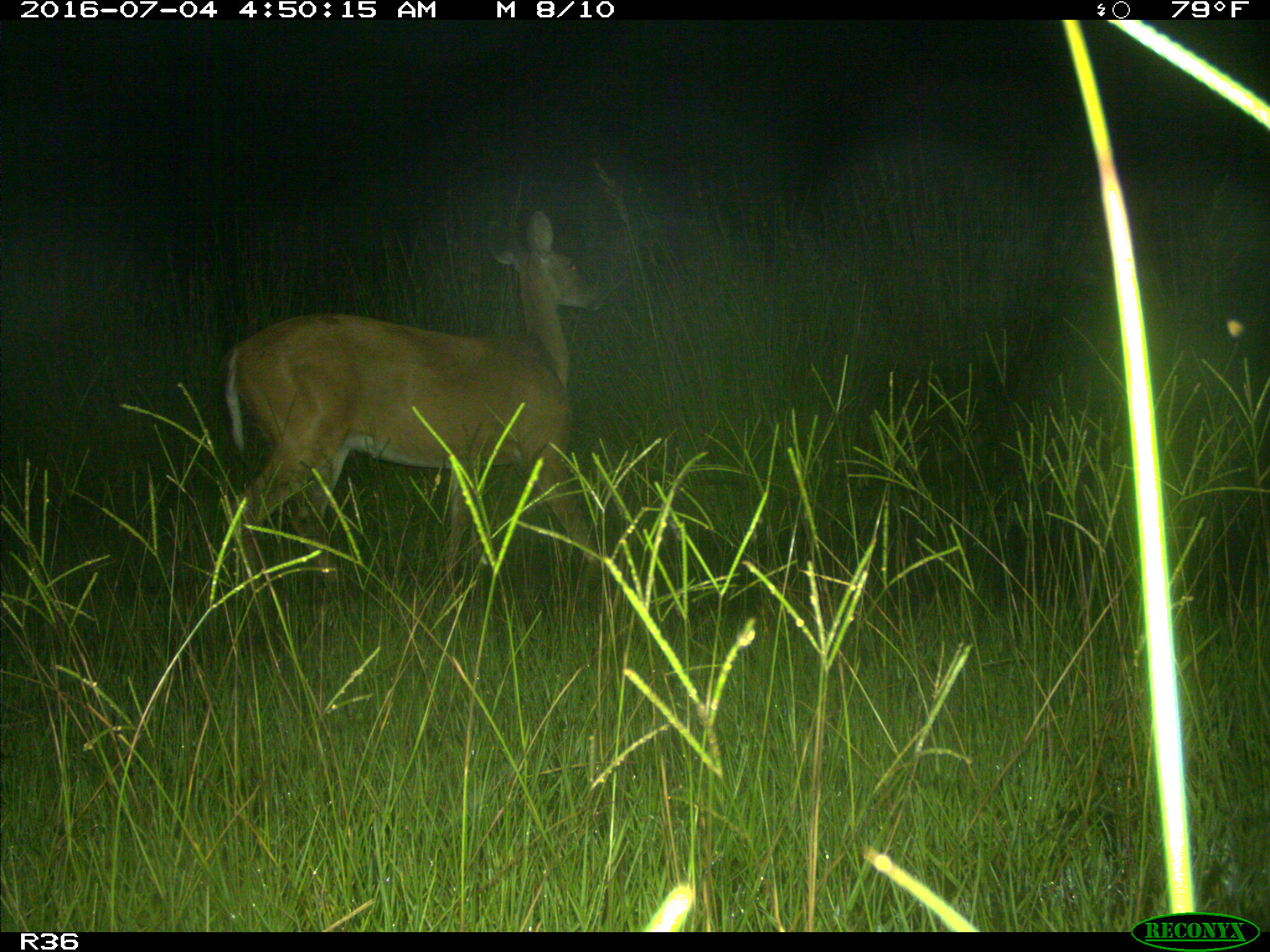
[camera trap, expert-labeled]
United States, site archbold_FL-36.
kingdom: Animalia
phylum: Chordata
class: Mammalia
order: Artiodactyla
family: Cervidae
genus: Odocoileus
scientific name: Odocoileus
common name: deer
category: unidentified deer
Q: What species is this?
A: Unidentified deer (deer) (Odocoileus).